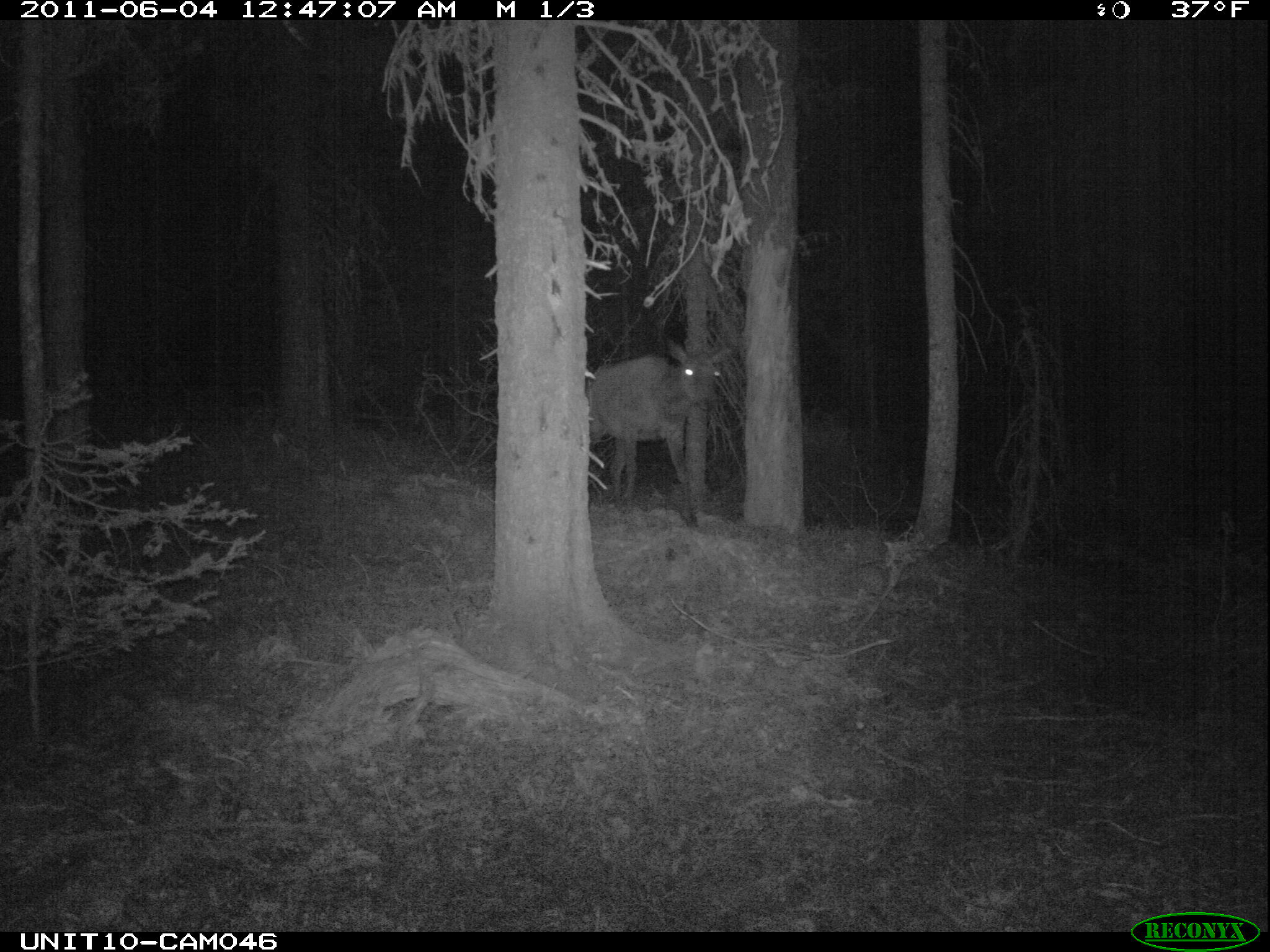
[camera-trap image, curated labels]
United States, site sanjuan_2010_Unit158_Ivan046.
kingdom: Animalia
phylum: Chordata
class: Mammalia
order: Artiodactyla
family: Cervidae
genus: Cervus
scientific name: Cervus elaphus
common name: red deer